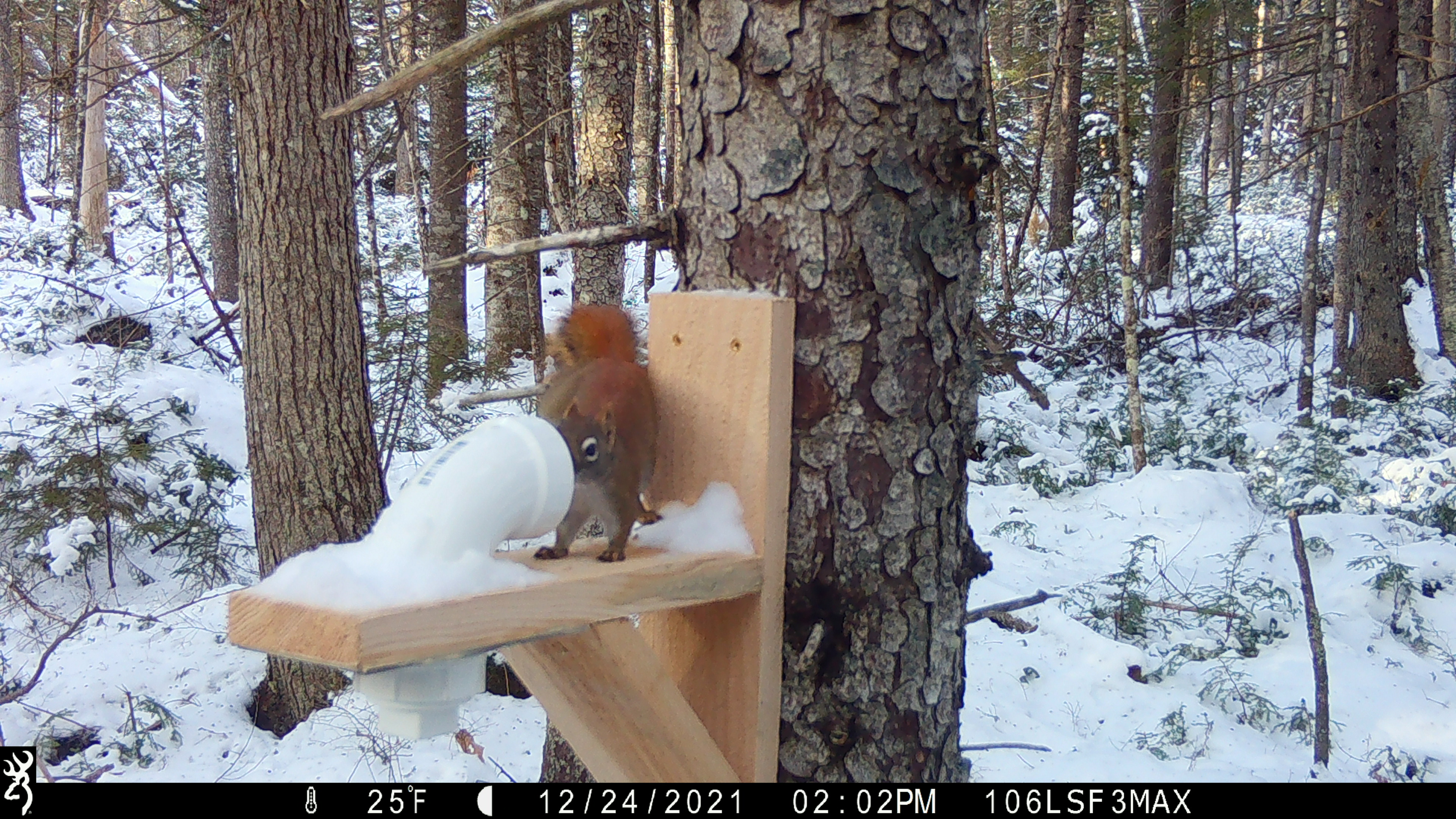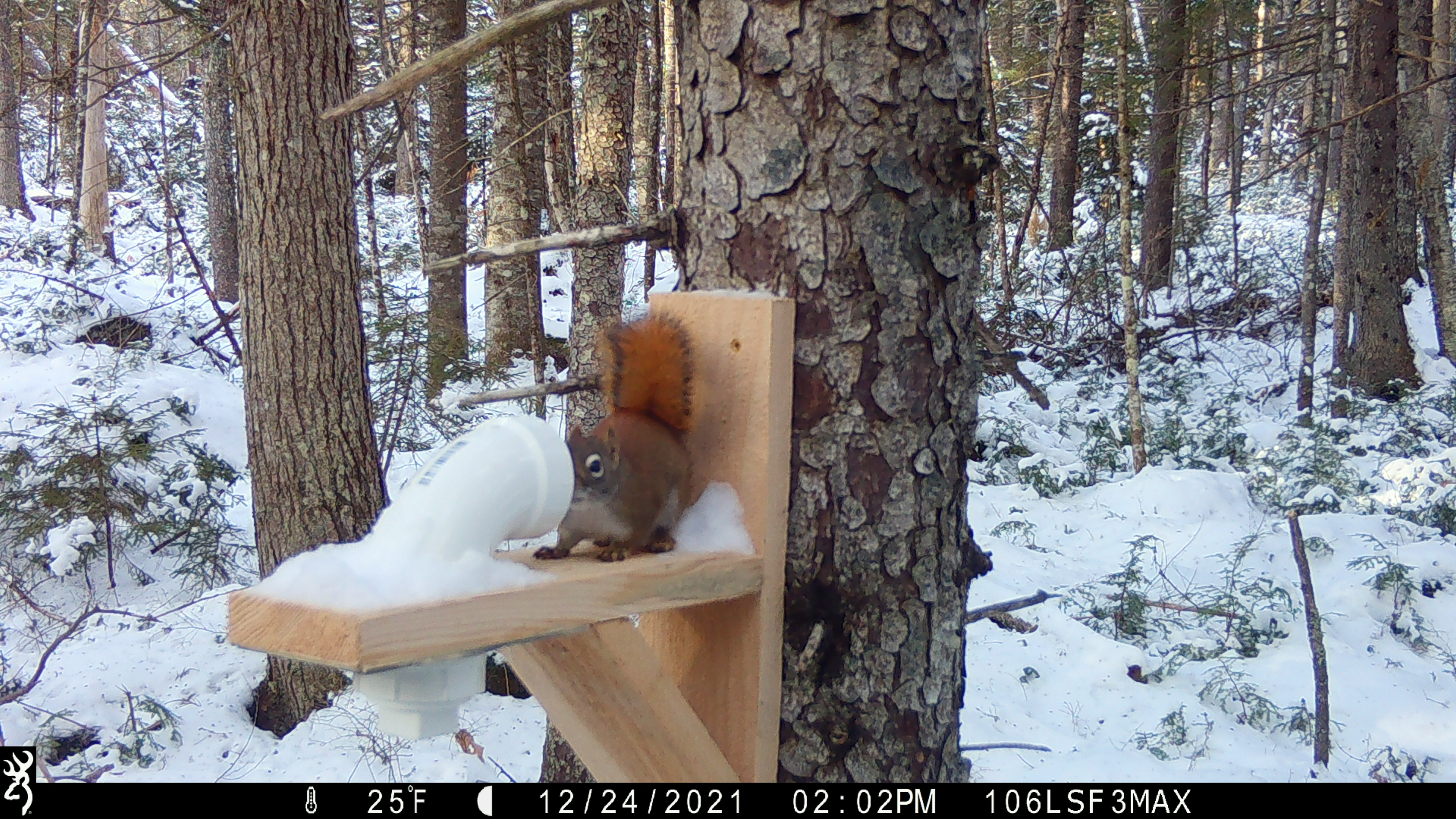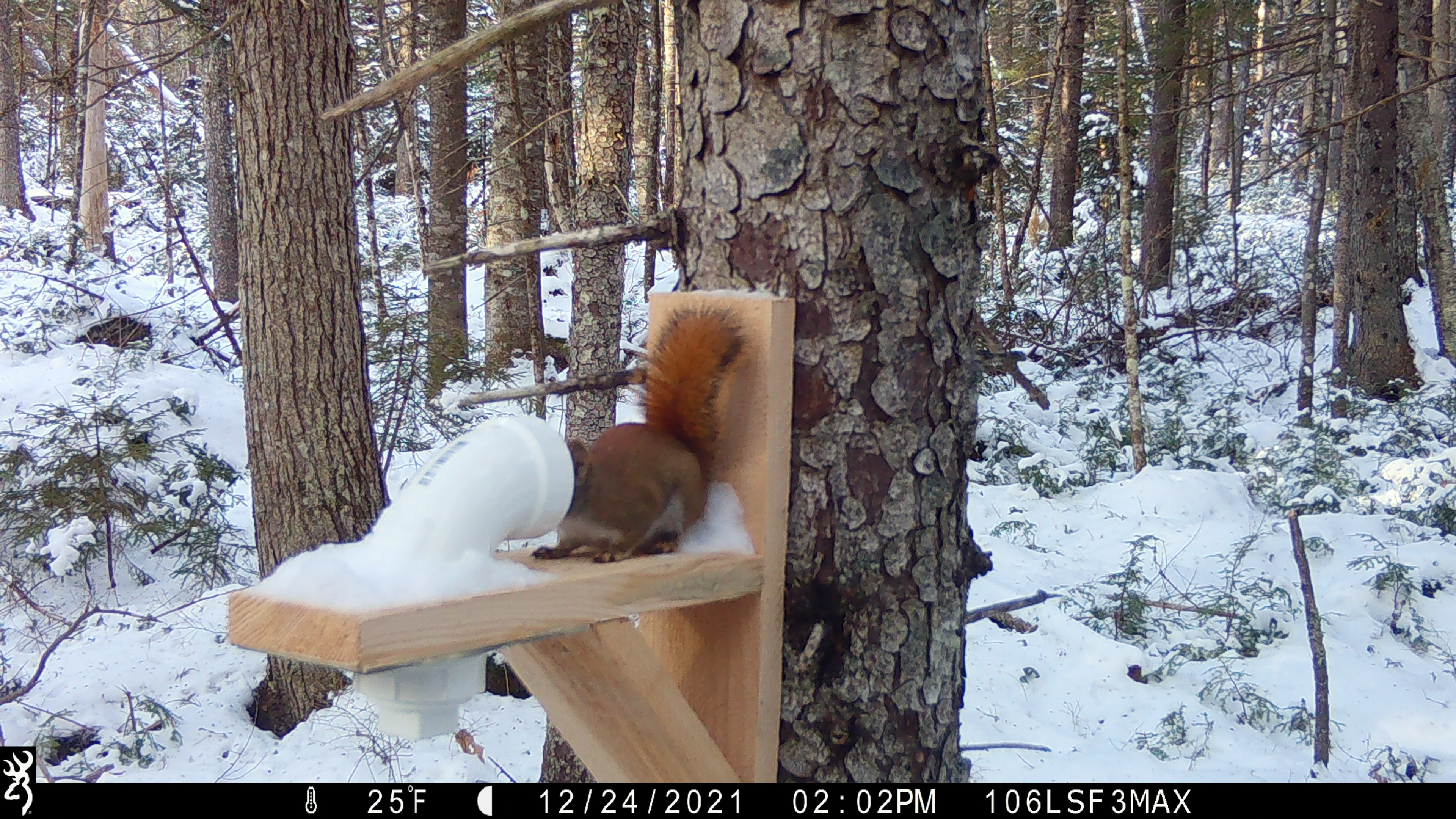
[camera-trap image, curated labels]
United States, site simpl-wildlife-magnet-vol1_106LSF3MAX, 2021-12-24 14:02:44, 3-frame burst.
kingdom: Animalia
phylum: Chordata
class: Mammalia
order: Rodentia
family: Sciuridae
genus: Tamiasciurus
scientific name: Tamiasciurus hudsonicus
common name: red squirrel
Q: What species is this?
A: Red squirrel (Tamiasciurus hudsonicus).